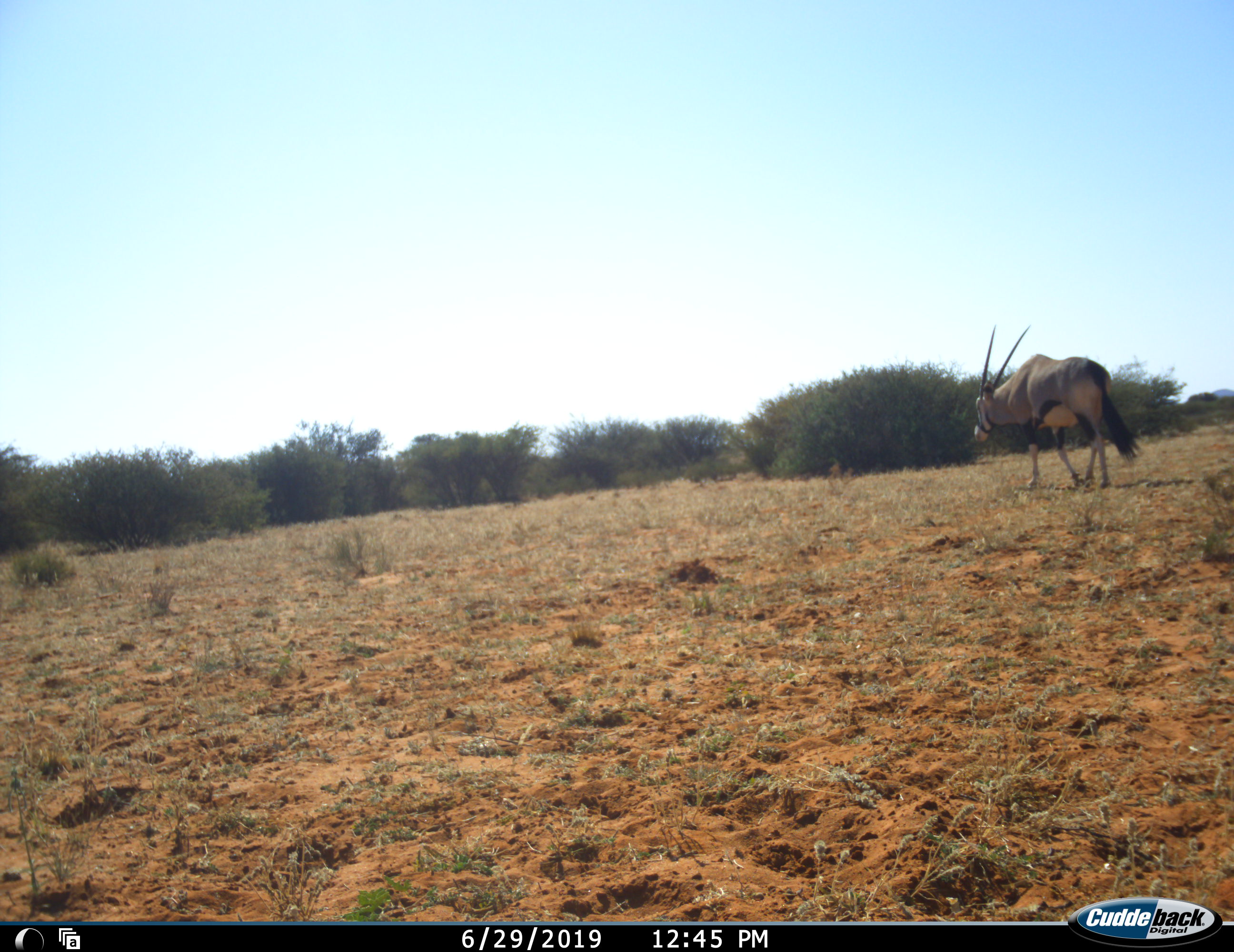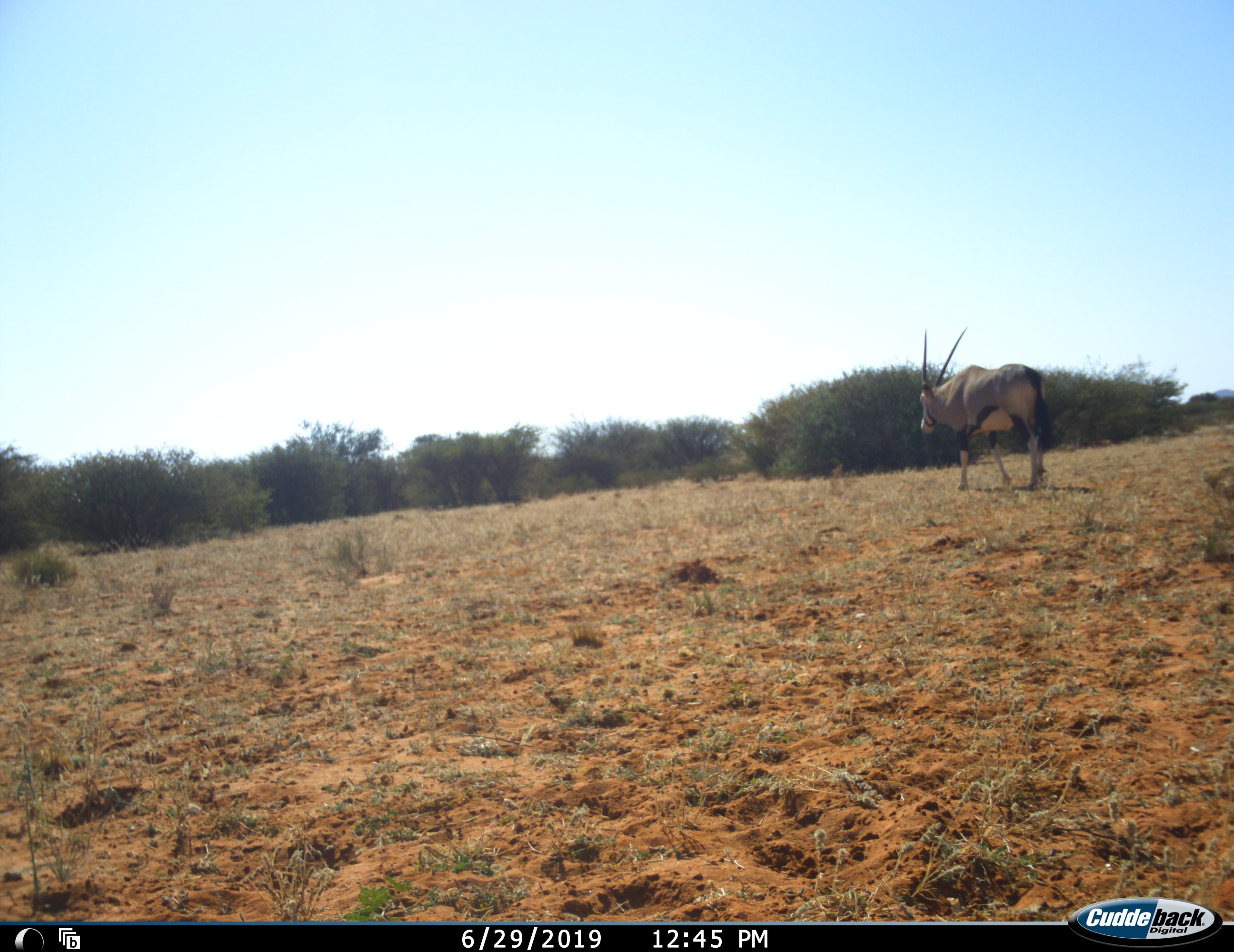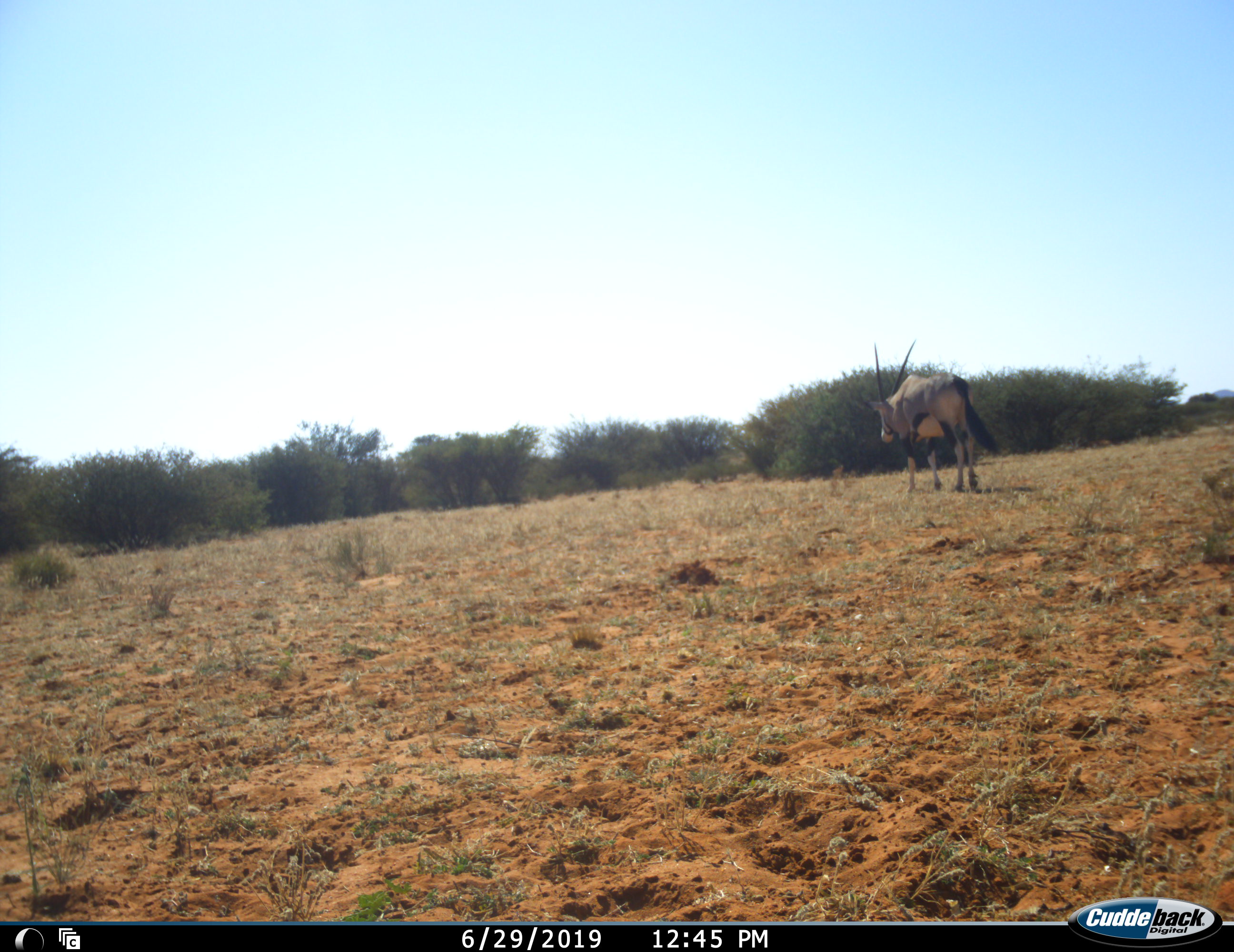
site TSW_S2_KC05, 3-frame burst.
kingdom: Animalia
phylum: Chordata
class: Mammalia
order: Artiodactyla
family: Bovidae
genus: Oryx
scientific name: Oryx gazella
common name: gemsbok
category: oryx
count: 1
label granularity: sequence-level